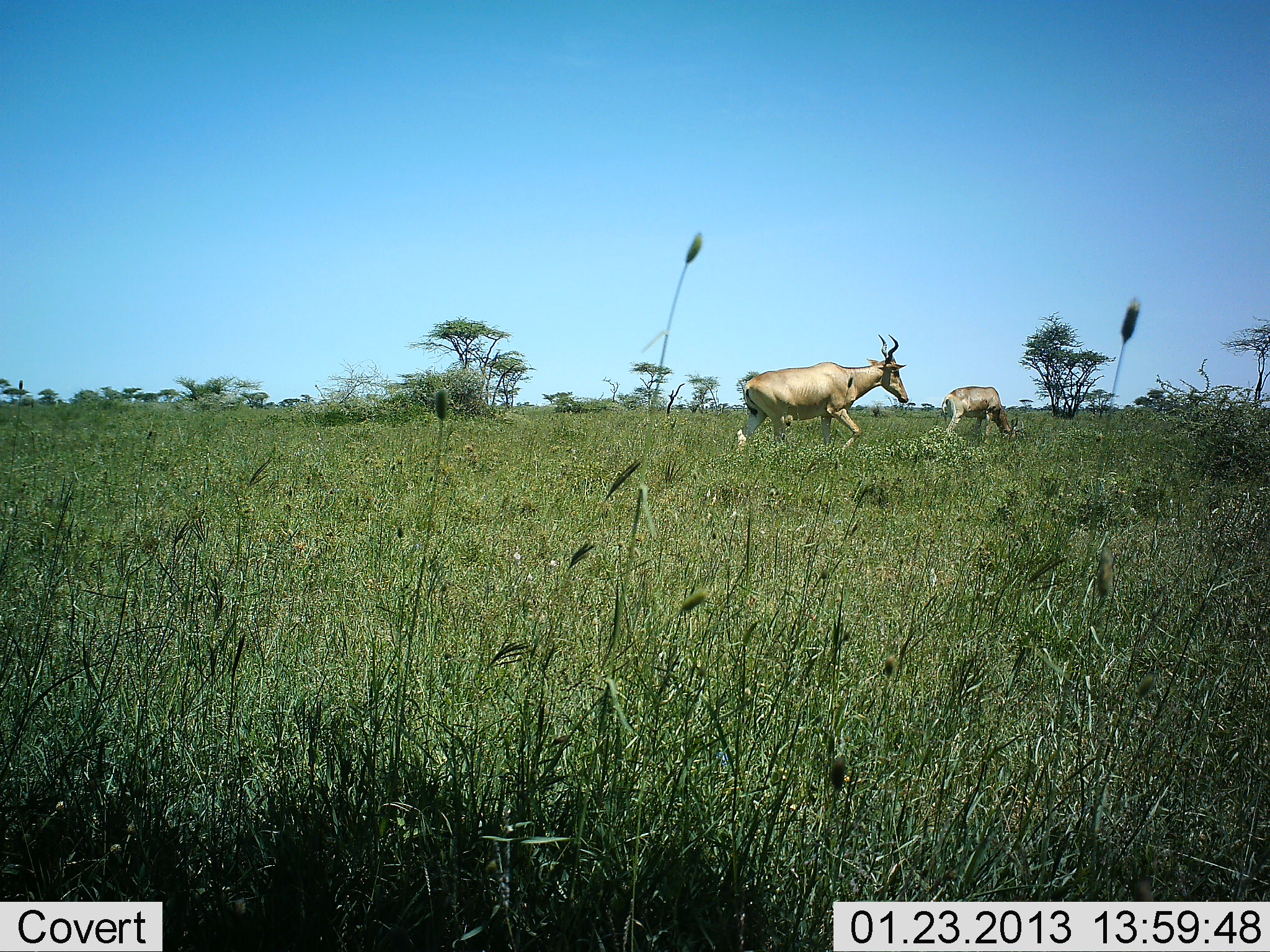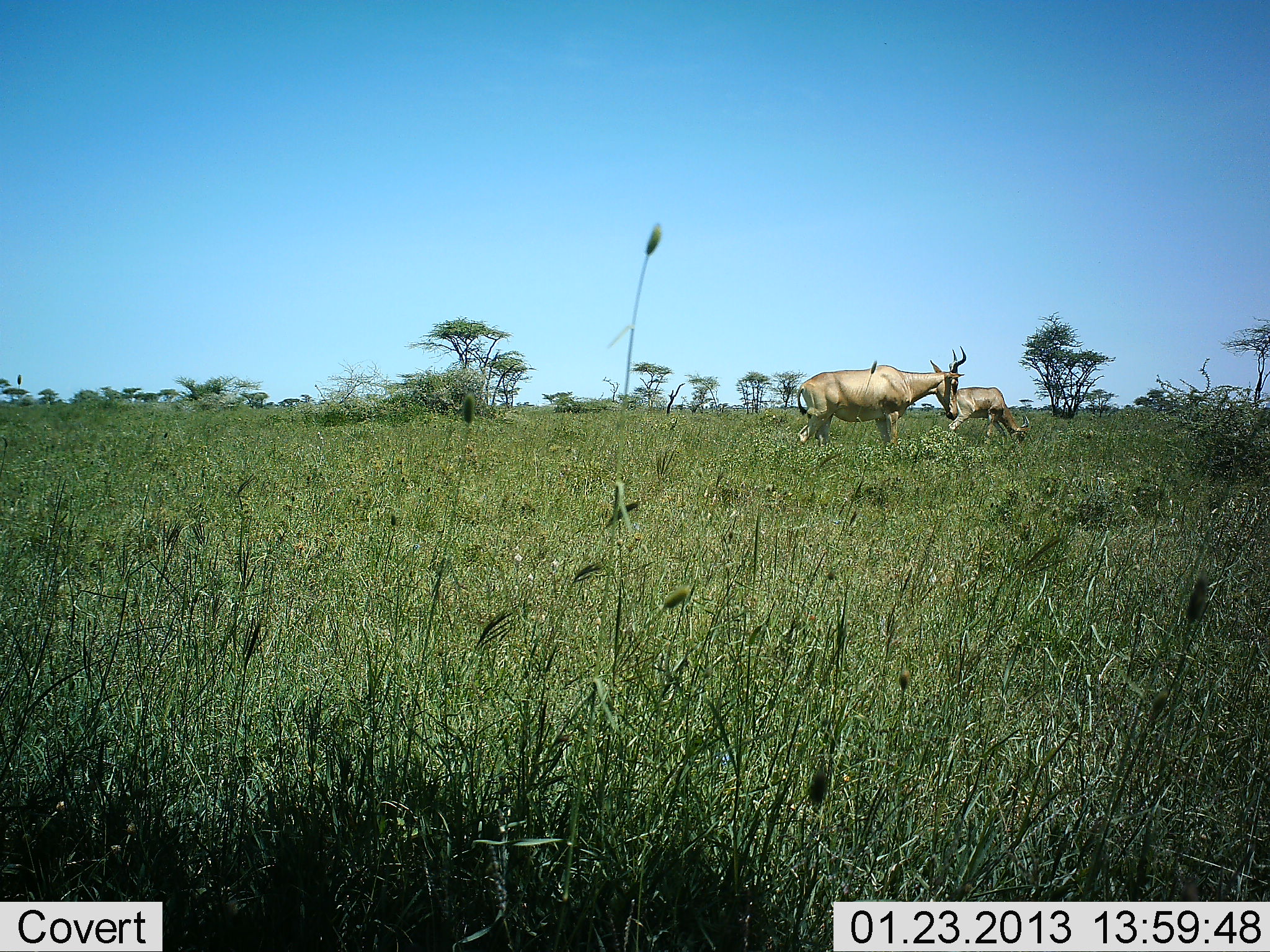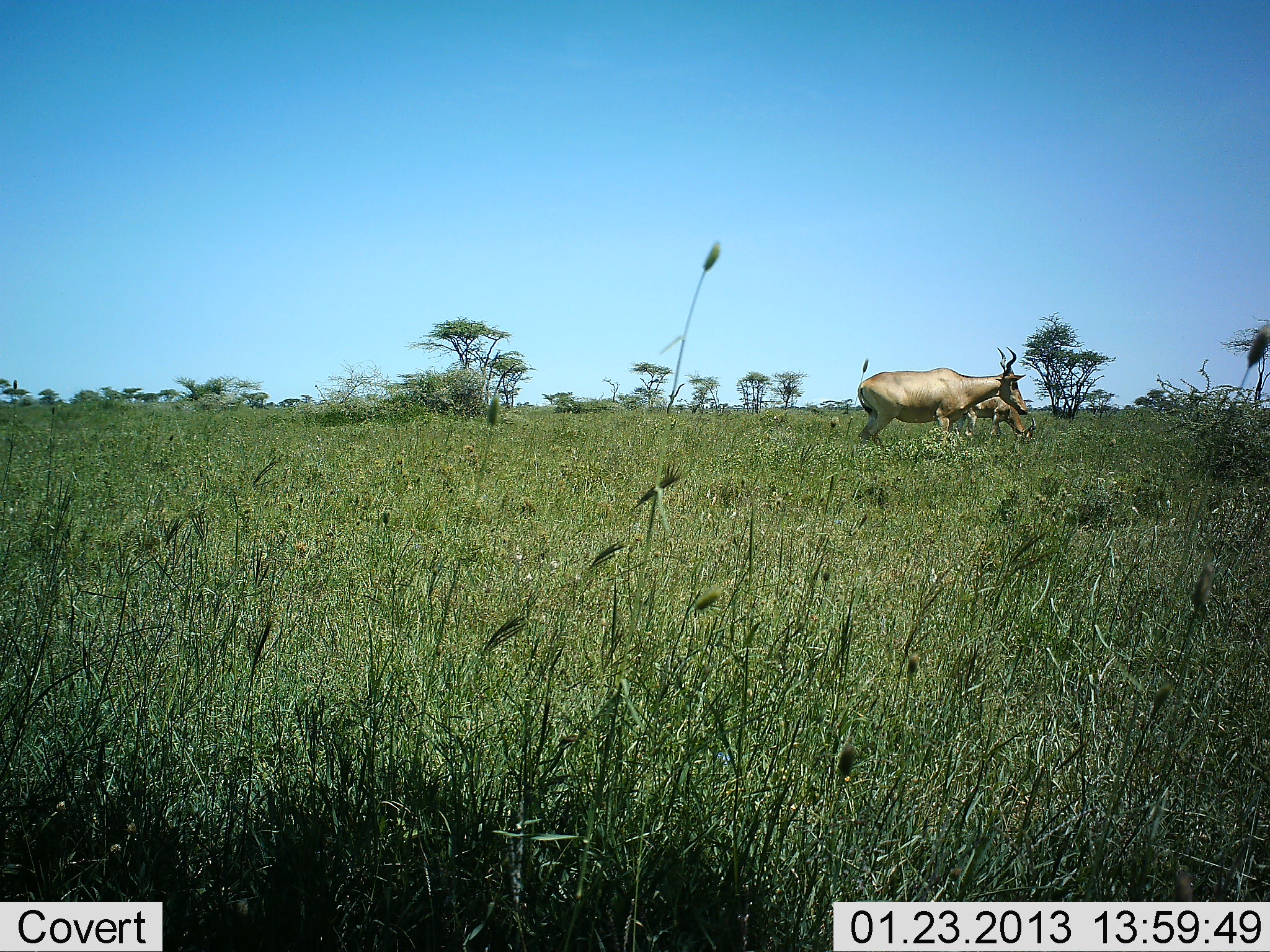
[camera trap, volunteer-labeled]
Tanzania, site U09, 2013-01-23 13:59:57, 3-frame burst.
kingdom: Animalia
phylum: Chordata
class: Mammalia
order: Artiodactyla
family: Bovidae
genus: Alcelaphus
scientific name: Alcelaphus buselaphus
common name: hartebeest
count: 2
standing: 27%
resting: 0%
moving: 73%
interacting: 8%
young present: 8%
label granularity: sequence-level